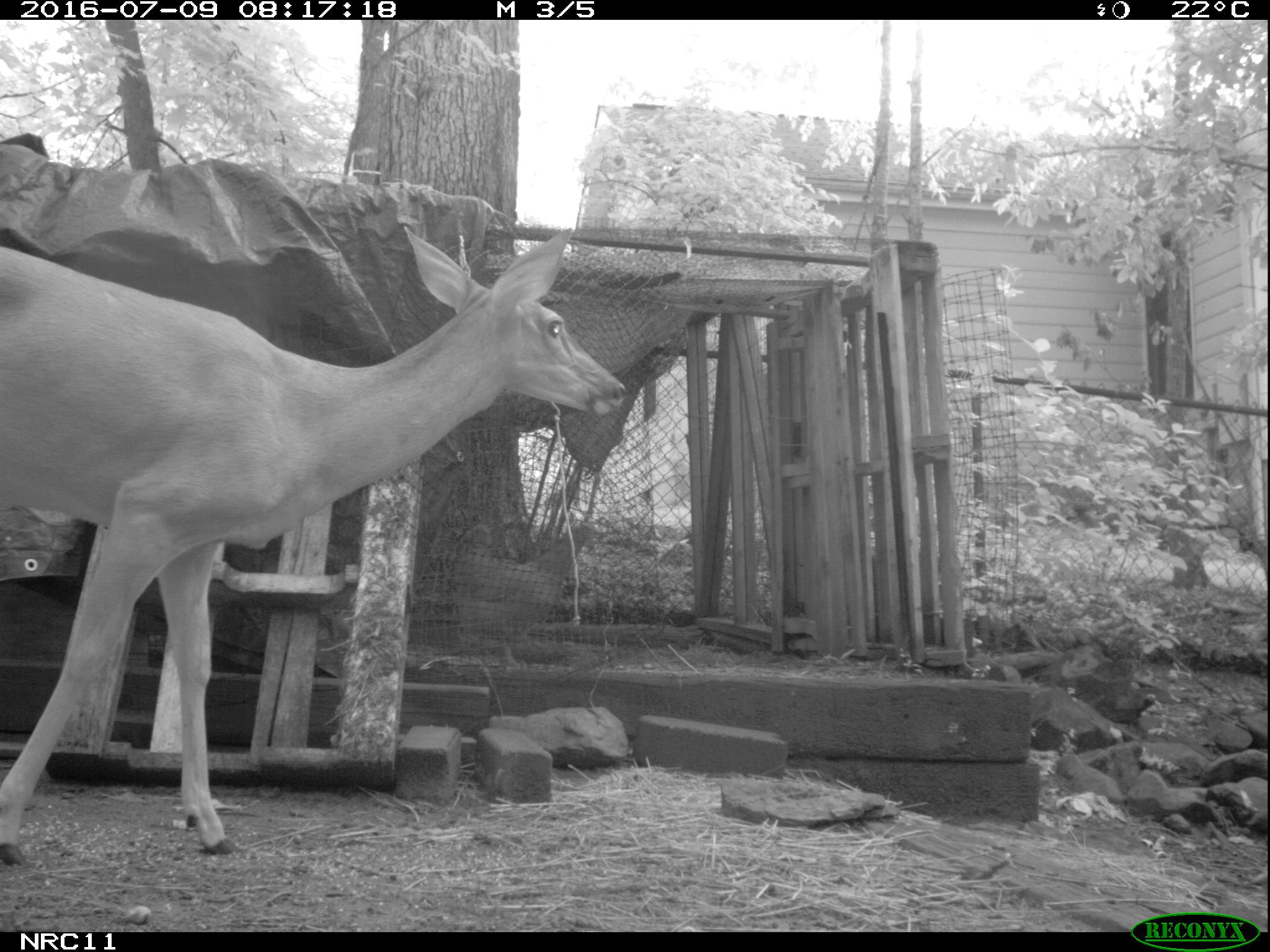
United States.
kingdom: Animalia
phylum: Chordata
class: Aves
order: Galliformes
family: Phasianidae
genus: Gallus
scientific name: Gallus gallus domesticus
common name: domestic chicken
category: Chicken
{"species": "Chicken (domestic chicken) (Gallus gallus domesticus)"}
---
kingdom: Animalia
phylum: Chordata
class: Mammalia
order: Artiodactyla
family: Cervidae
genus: Odocoileus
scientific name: Odocoileus virginianus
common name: white-tailed deer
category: White Tailed Deer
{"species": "White Tailed Deer (white-tailed deer) (Odocoileus virginianus)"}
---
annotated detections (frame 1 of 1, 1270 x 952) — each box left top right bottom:
Chicken: 437 504 601 668
White Tailed Deer: 0 226 631 864